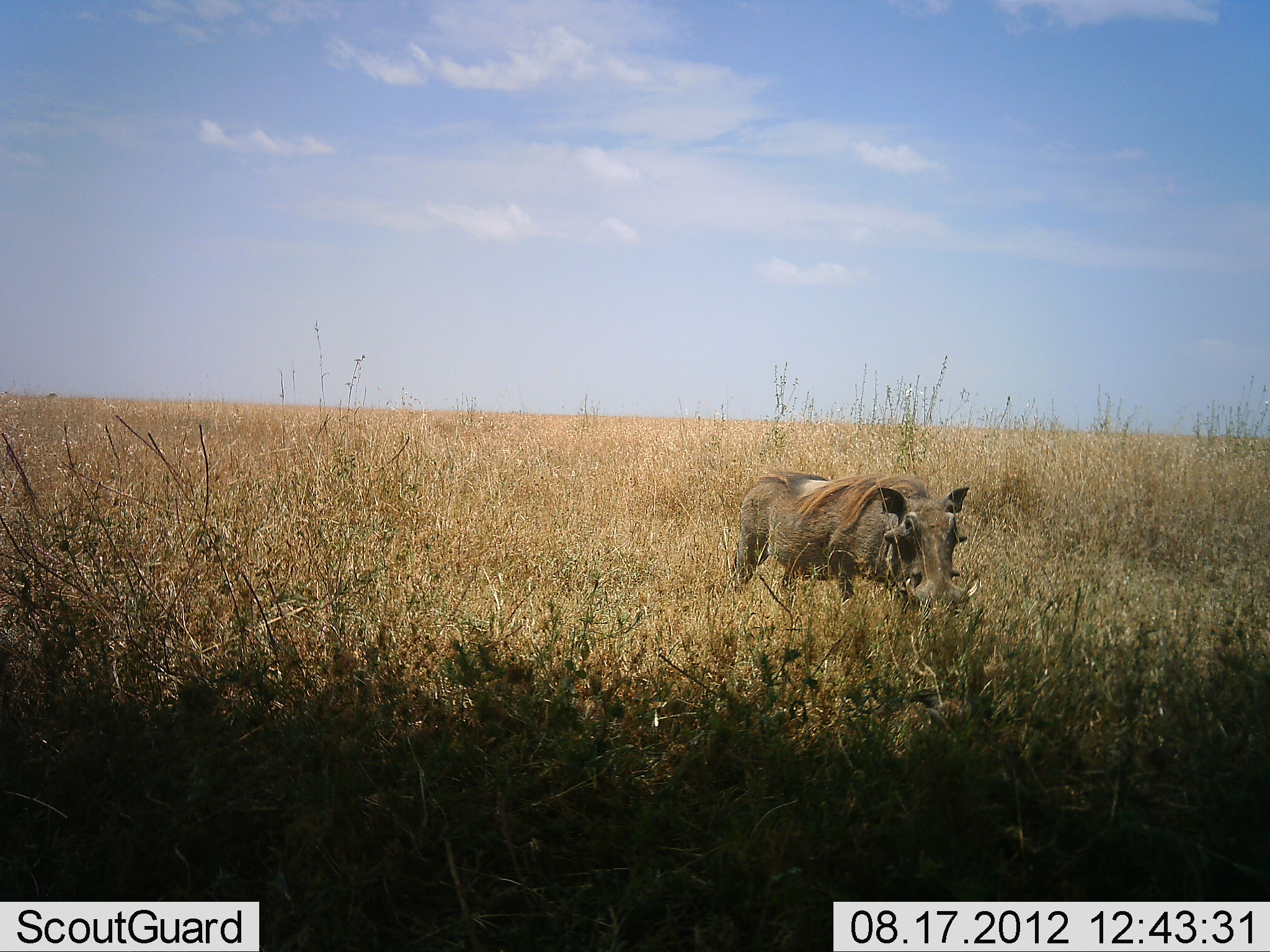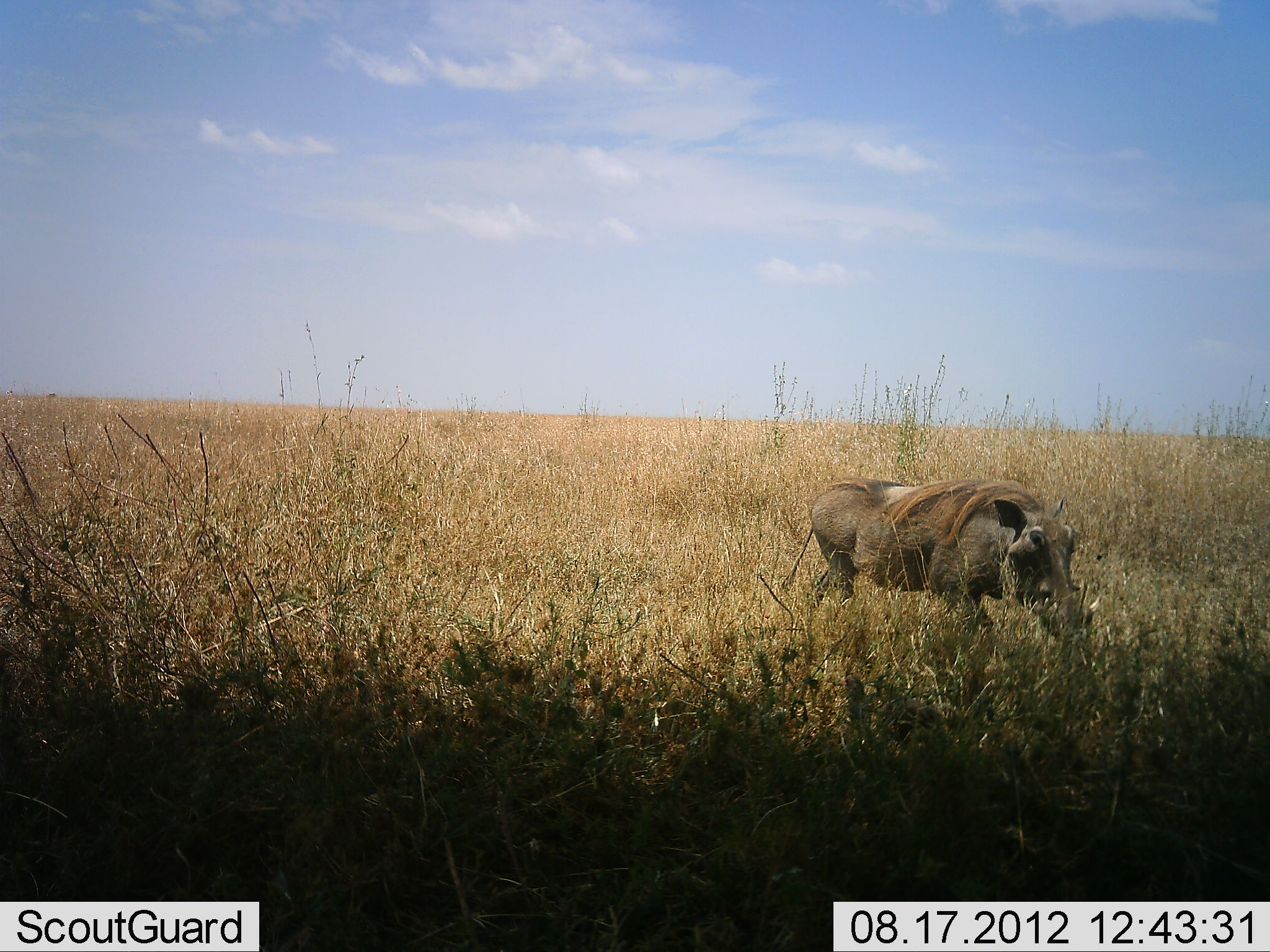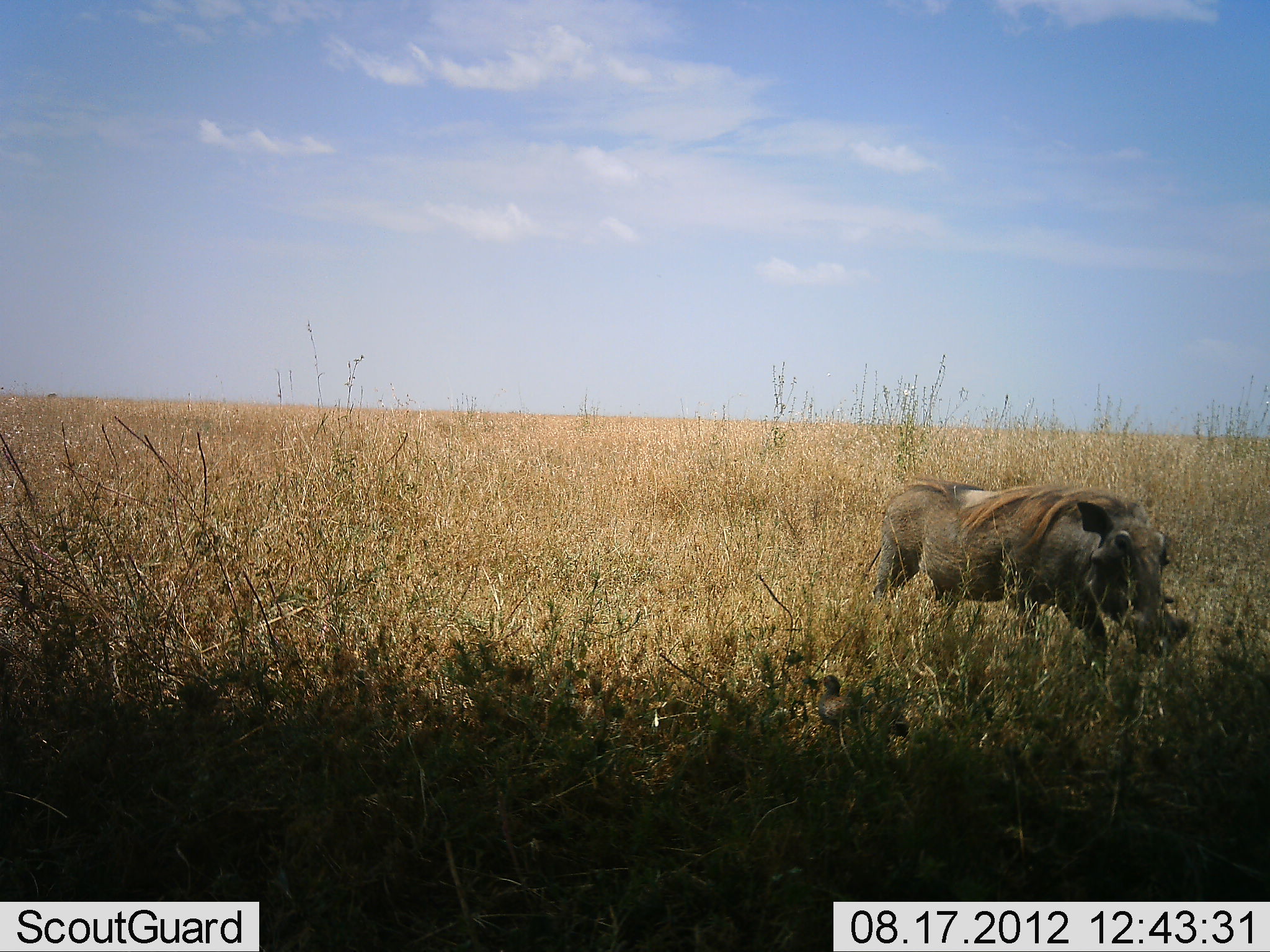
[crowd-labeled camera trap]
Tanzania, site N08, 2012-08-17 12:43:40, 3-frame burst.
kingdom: Animalia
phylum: Chordata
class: Mammalia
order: Artiodactyla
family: Suidae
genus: Phacochoerus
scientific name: Phacochoerus africanus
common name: warthog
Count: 1.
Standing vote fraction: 0%.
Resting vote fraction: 0%.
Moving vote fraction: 100%.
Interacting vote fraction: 0%.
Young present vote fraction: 0%.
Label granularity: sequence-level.